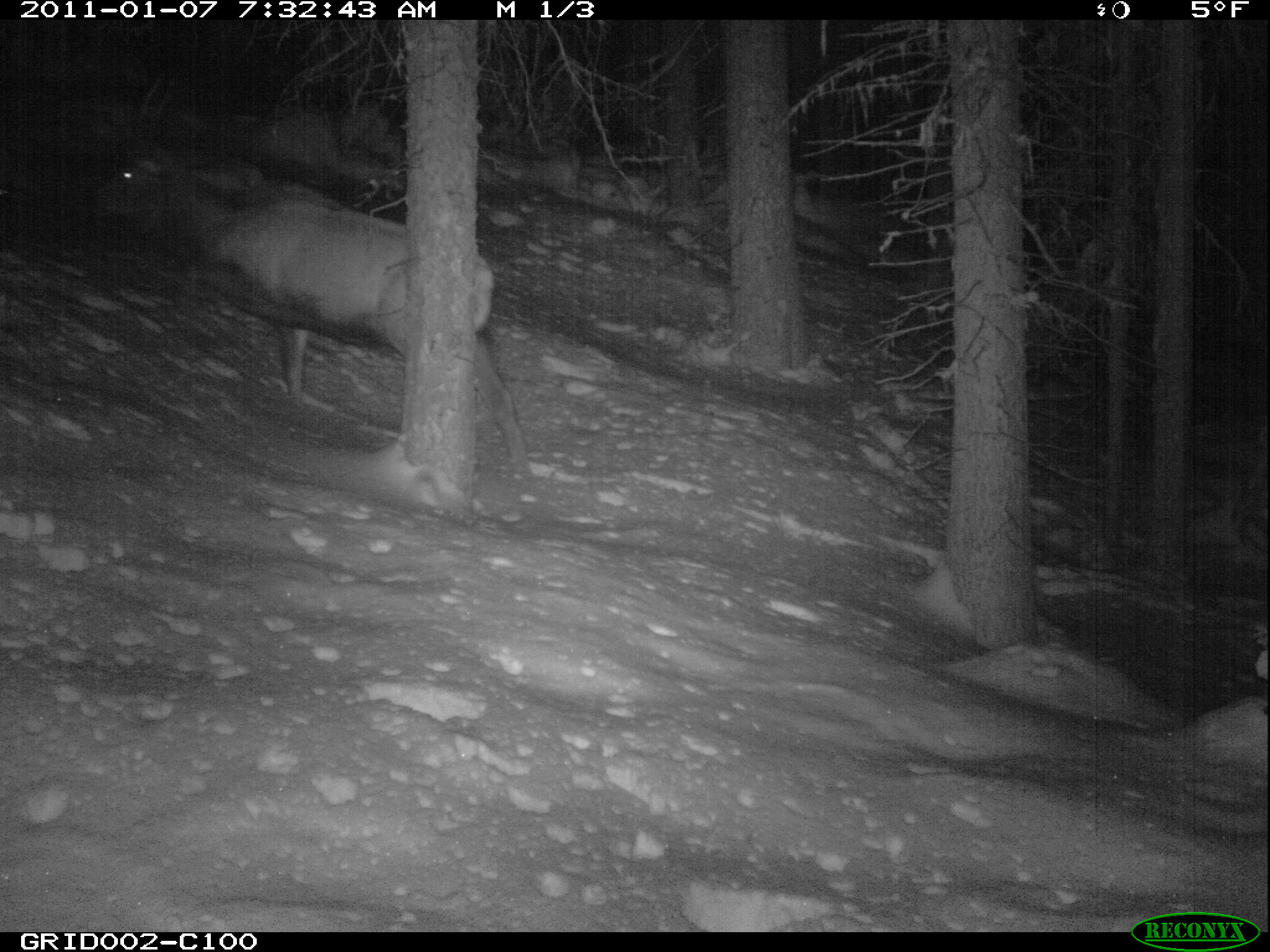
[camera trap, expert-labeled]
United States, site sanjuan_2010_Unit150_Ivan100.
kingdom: Animalia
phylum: Chordata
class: Mammalia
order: Artiodactyla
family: Cervidae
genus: Cervus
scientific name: Cervus elaphus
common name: red deer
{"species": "Cervus elaphus (red deer)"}